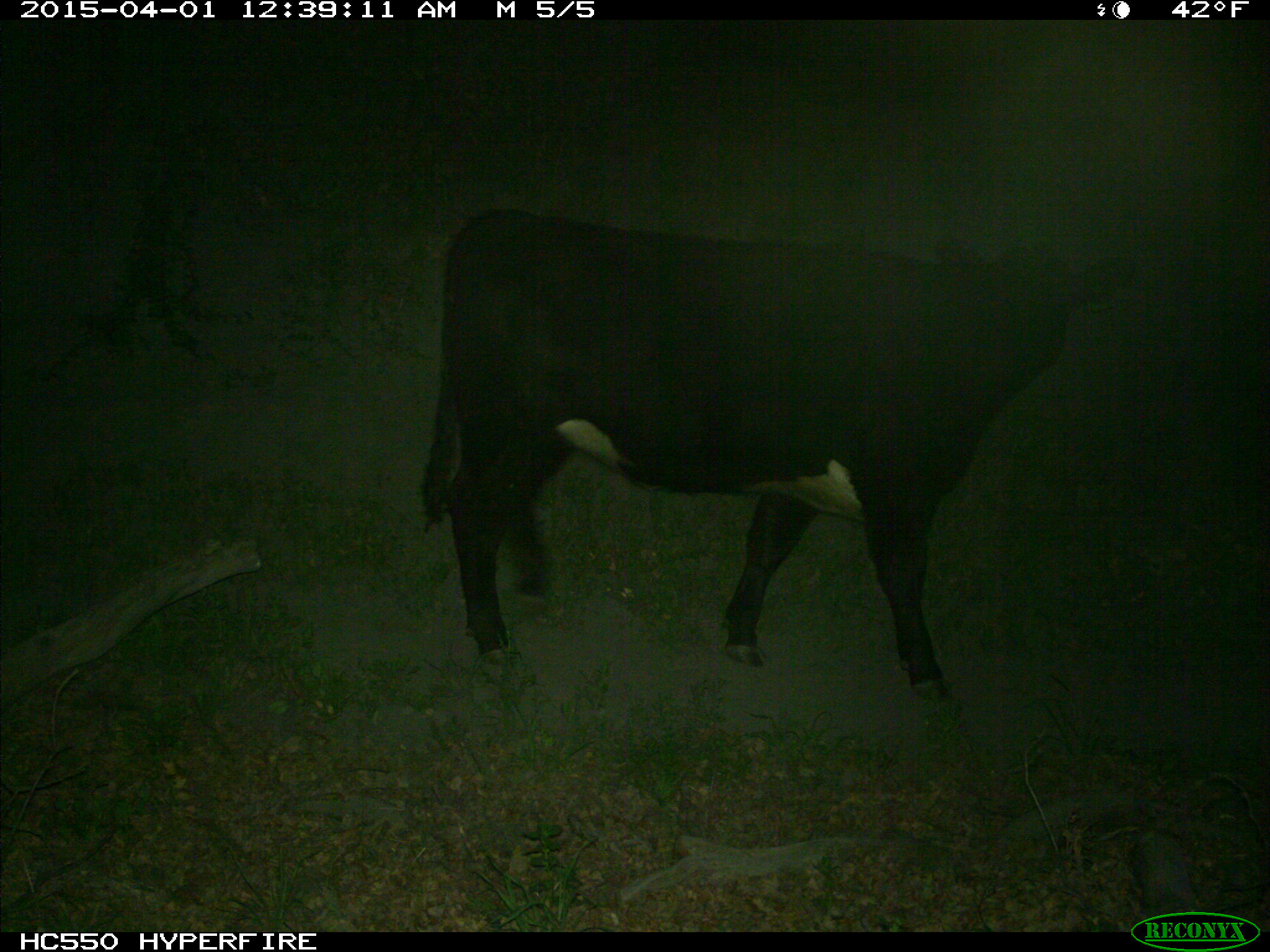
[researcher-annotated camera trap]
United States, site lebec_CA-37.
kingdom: Animalia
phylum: Chordata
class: Mammalia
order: Artiodactyla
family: Bovidae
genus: Bos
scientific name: Bos taurus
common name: domestic cow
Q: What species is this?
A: Bos taurus (domestic cow).